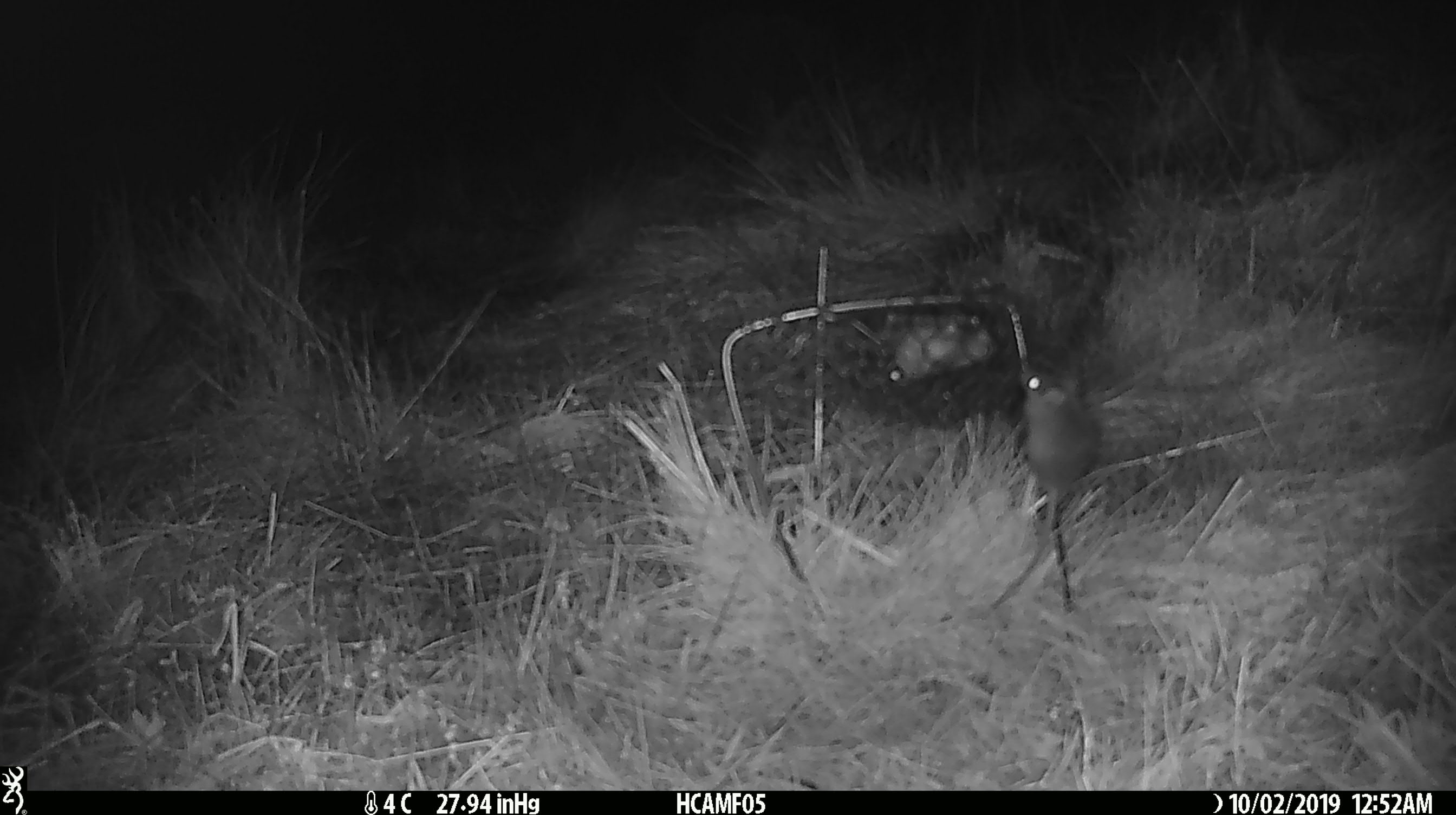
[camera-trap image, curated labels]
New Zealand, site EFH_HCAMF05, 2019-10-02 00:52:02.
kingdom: Animalia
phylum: Chordata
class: Mammalia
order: Rodentia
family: Muridae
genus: Mus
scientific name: Mus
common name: mouse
Mouse (Mus).